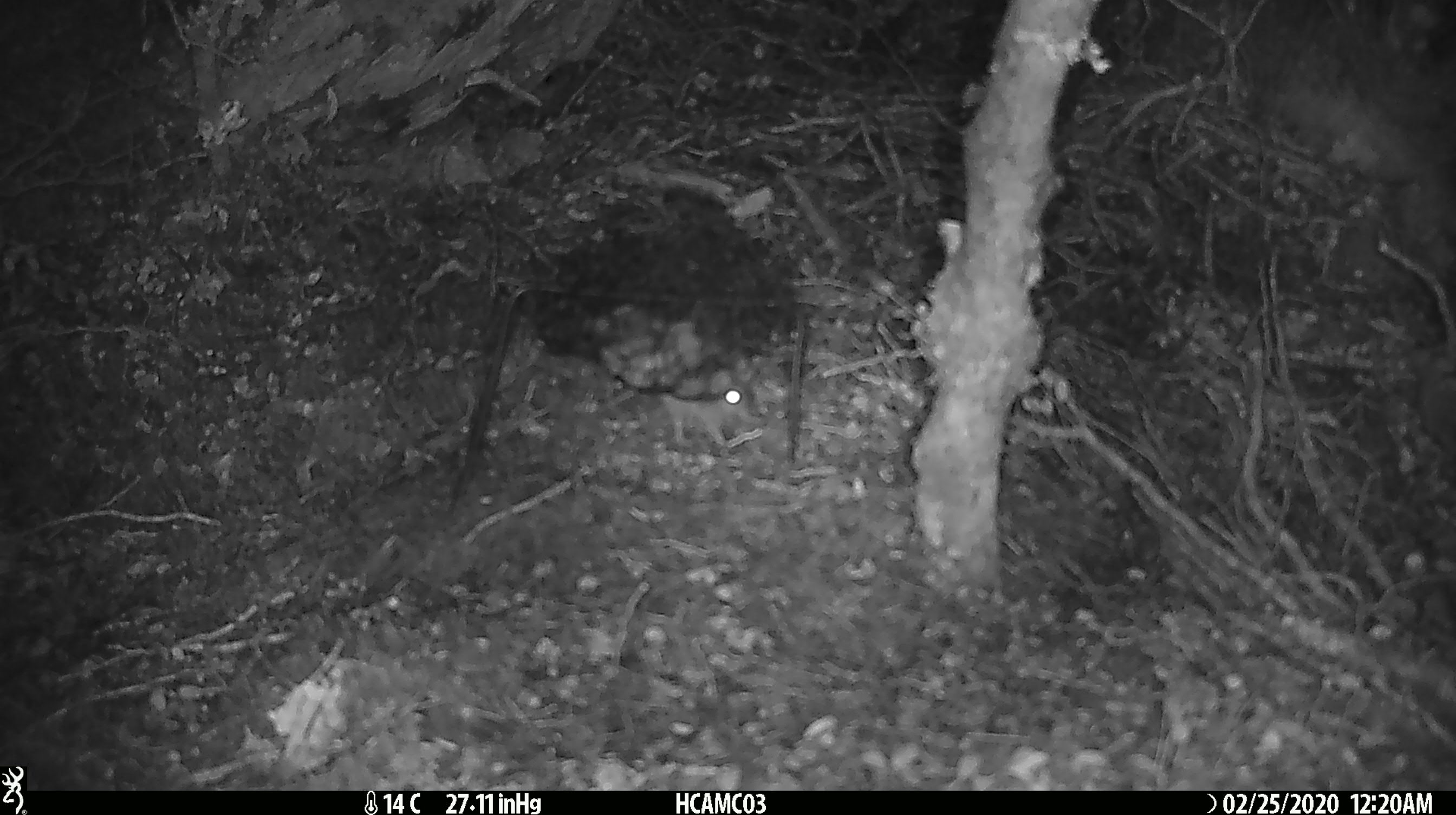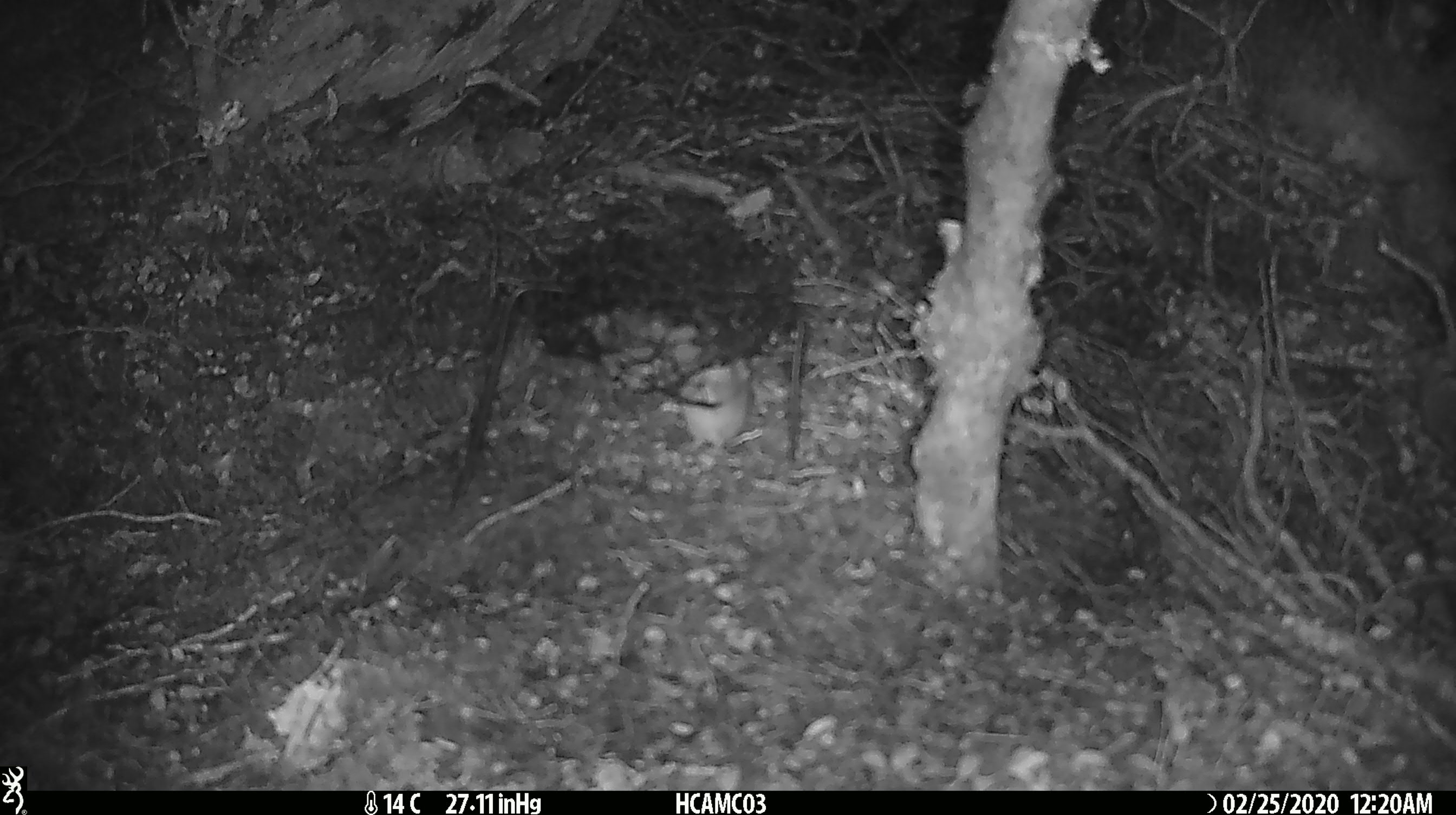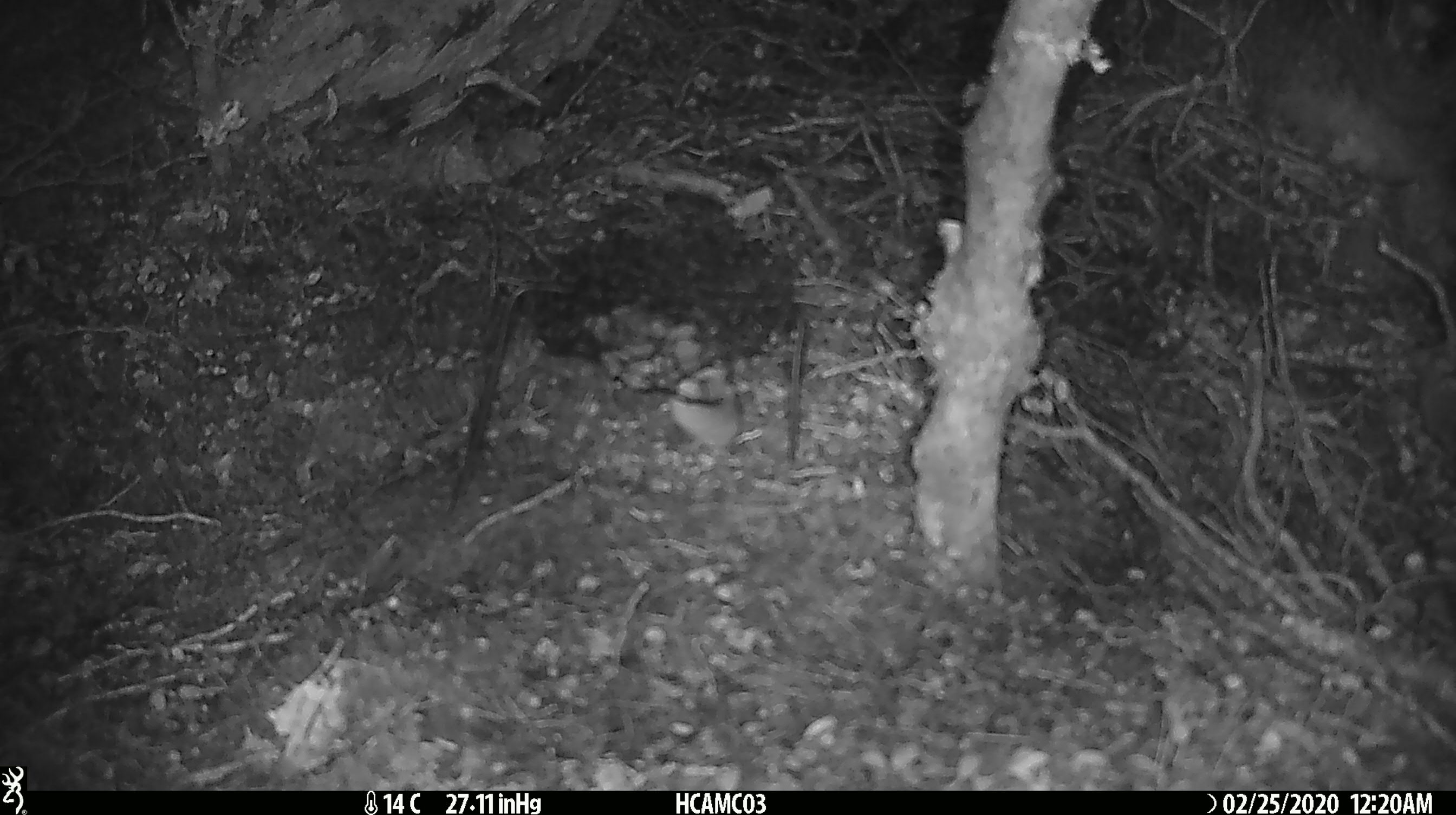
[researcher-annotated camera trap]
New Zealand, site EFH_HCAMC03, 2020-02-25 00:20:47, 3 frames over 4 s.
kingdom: Animalia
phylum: Chordata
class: Mammalia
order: Rodentia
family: Muridae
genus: Mus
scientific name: Mus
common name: mouse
Mouse (Mus).